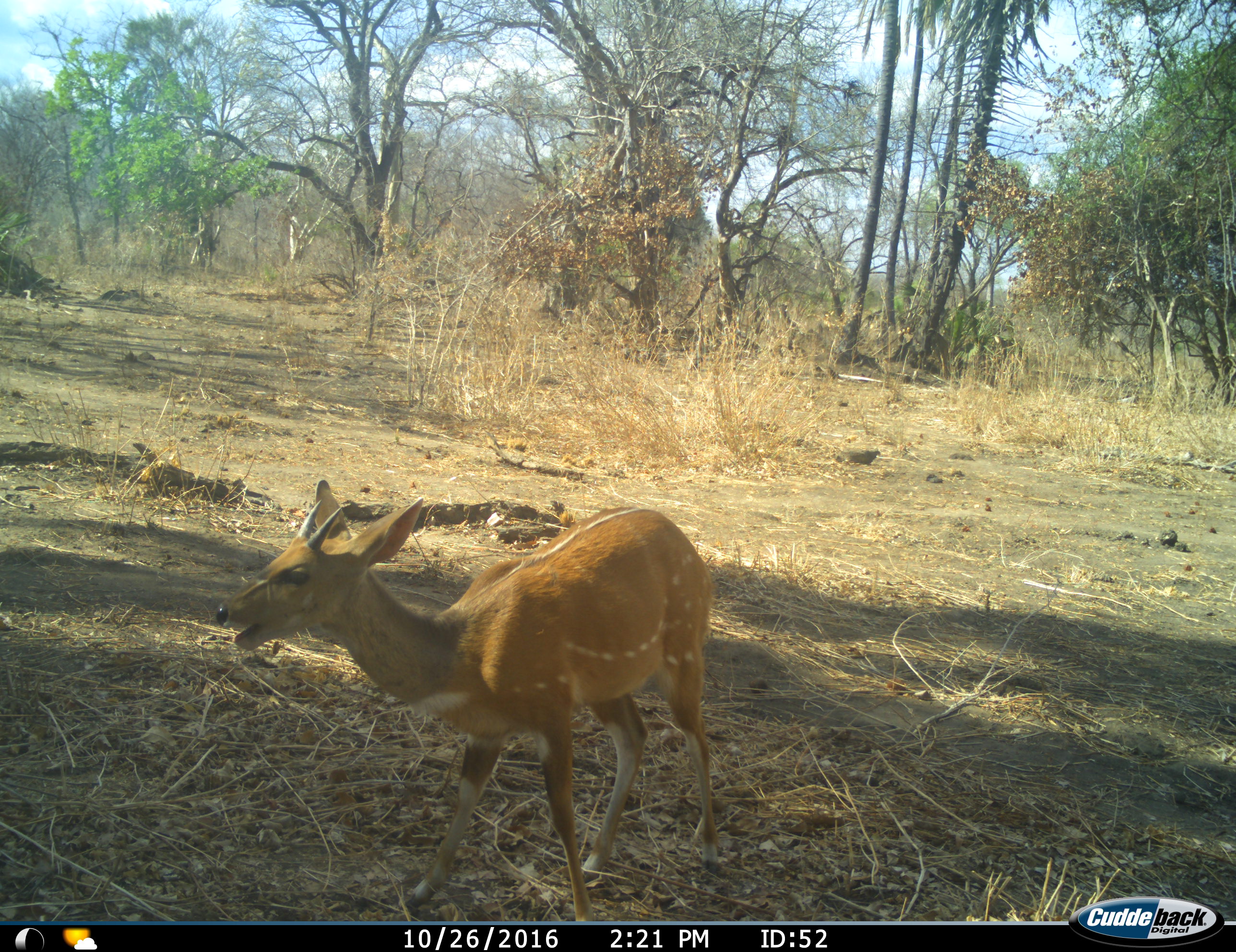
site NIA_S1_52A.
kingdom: Animalia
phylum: Chordata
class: Mammalia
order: Artiodactyla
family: Bovidae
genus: Tragelaphus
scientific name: Tragelaphus scriptus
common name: bushbuck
Bushbuck (Tragelaphus scriptus), count 1. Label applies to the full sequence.